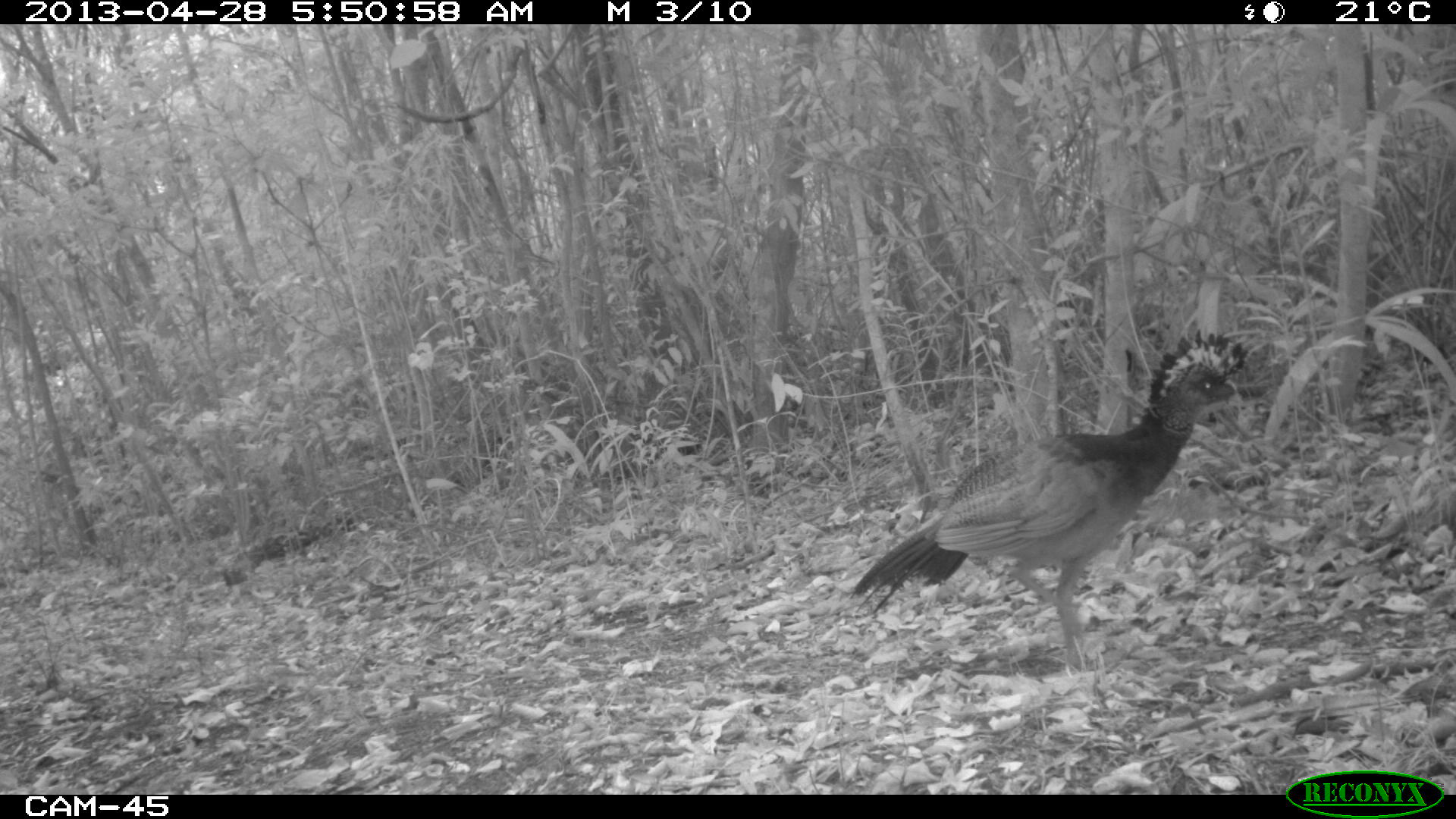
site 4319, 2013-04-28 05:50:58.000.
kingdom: Animalia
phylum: Chordata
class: Aves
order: Galliformes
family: Cracidae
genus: Crax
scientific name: Crax rubra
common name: great curassow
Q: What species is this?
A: Crax rubra (great curassow).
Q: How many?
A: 1.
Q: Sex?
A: Female.